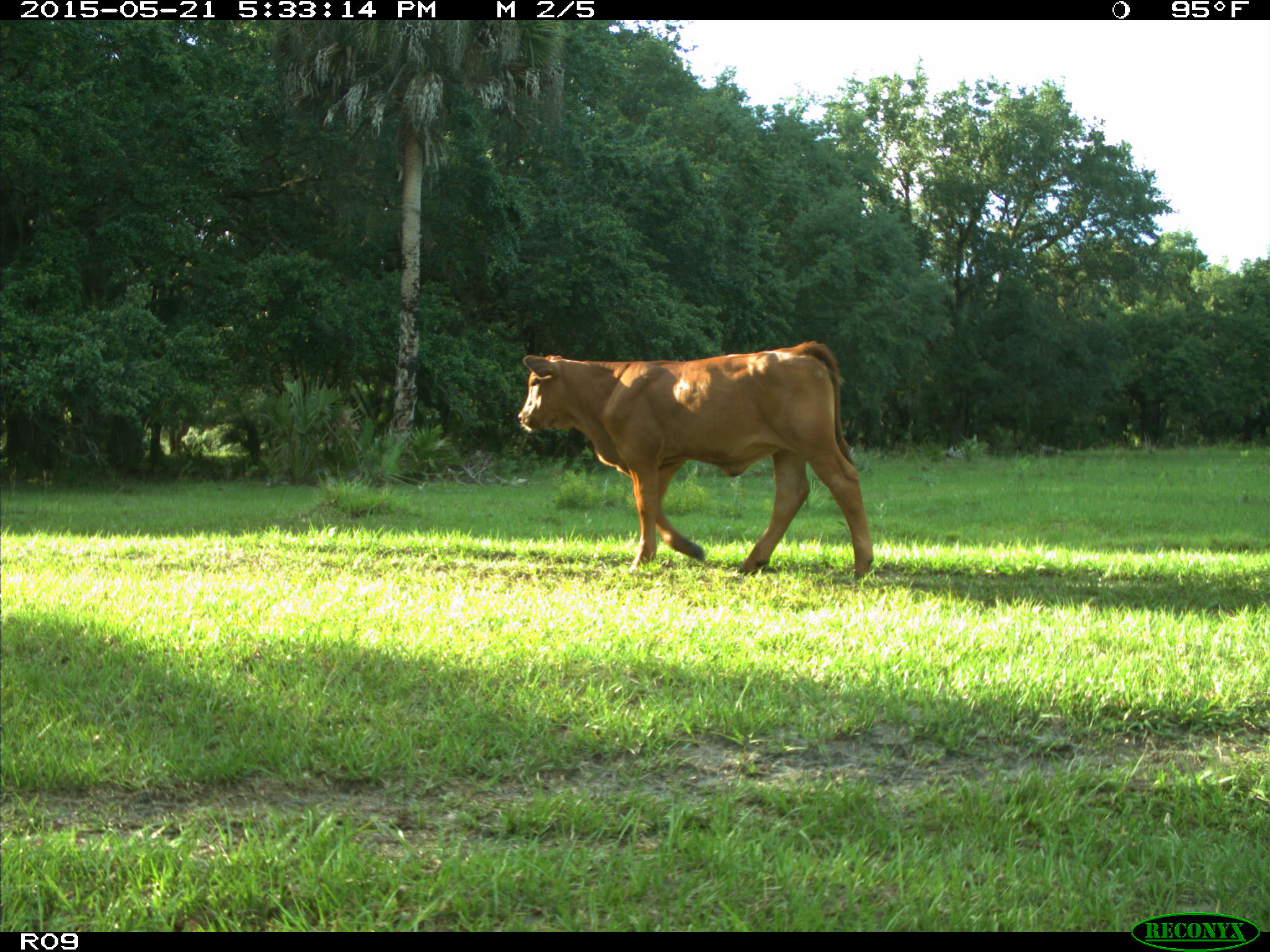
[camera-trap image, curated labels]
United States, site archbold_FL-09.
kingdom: Animalia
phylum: Chordata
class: Mammalia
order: Artiodactyla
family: Bovidae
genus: Bos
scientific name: Bos taurus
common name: domestic cow